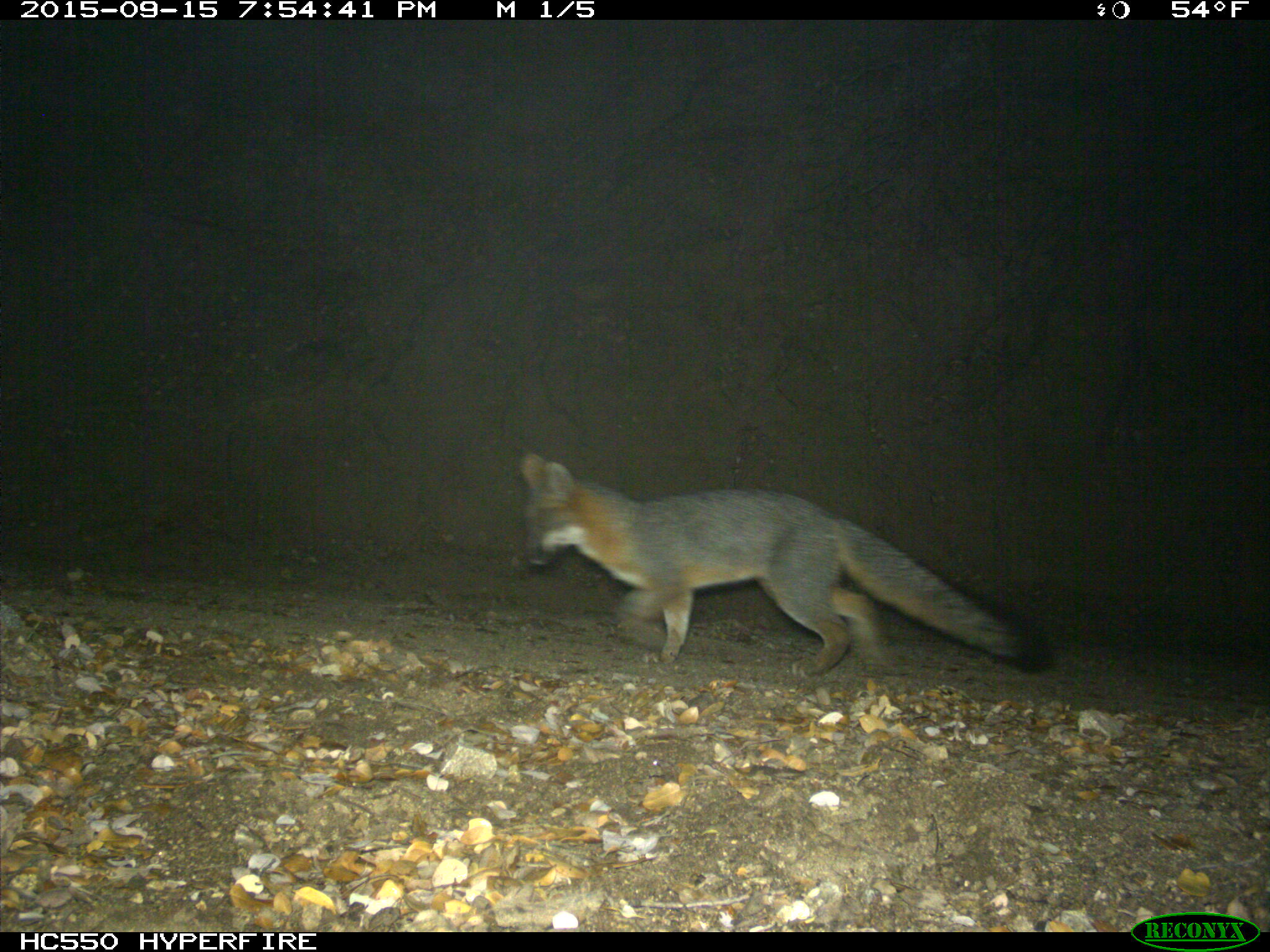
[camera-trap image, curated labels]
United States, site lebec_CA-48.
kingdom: Animalia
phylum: Chordata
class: Mammalia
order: Carnivora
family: Canidae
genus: Urocyon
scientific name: Urocyon cinereoargenteus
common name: gray fox